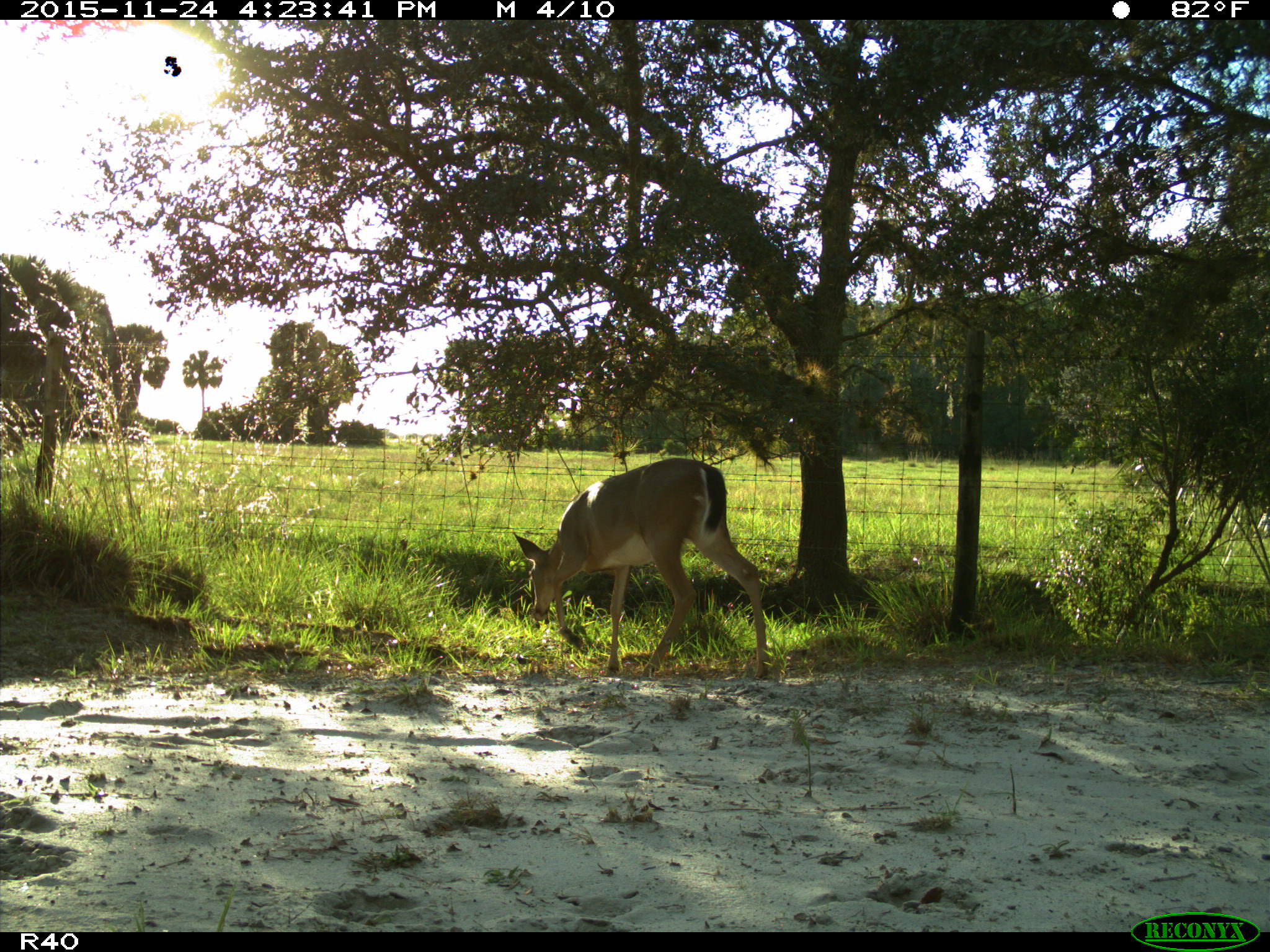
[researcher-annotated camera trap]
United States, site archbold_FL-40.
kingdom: Animalia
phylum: Chordata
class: Mammalia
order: Artiodactyla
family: Cervidae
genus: Odocoileus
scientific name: Odocoileus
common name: deer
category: unidentified deer